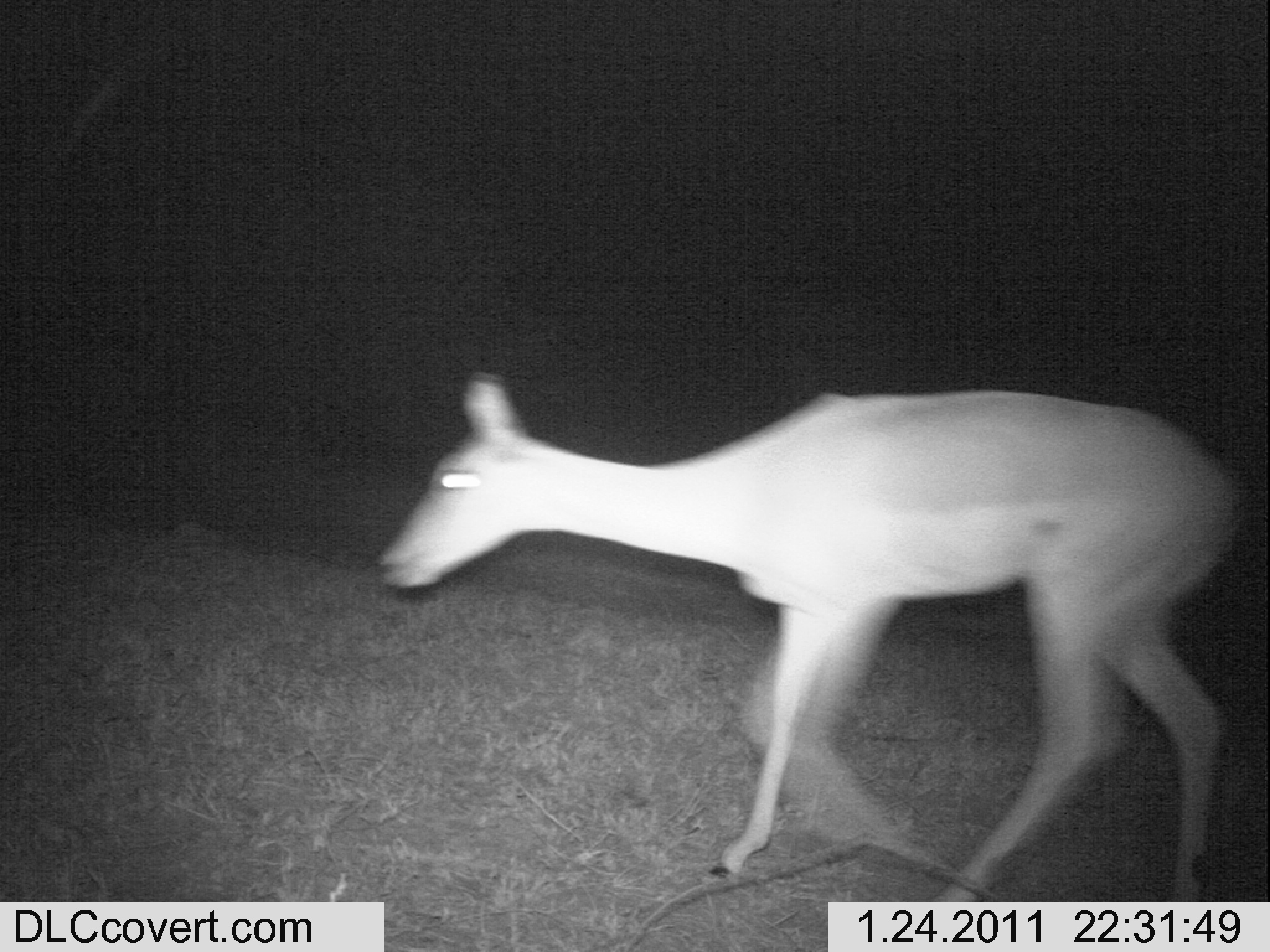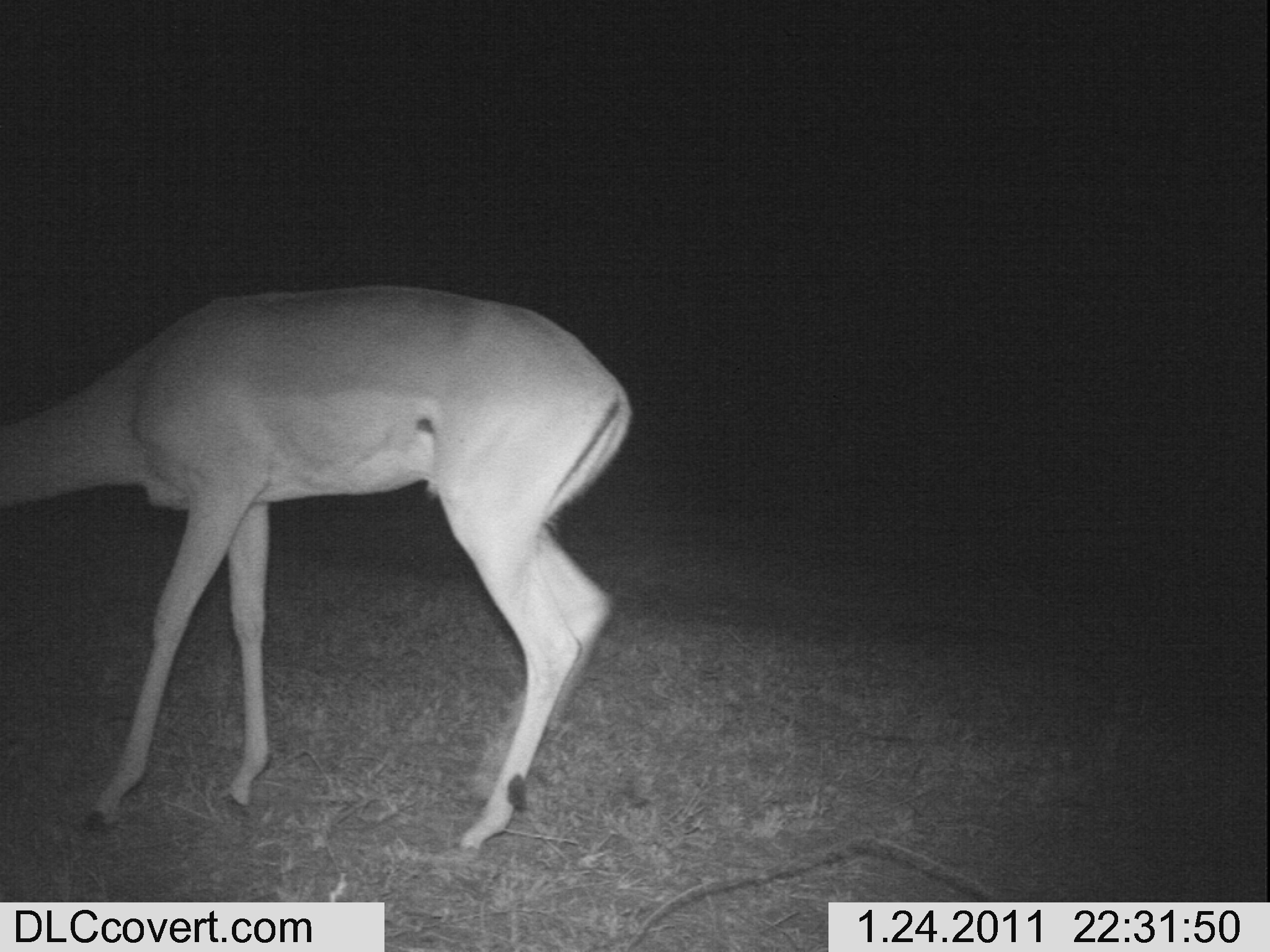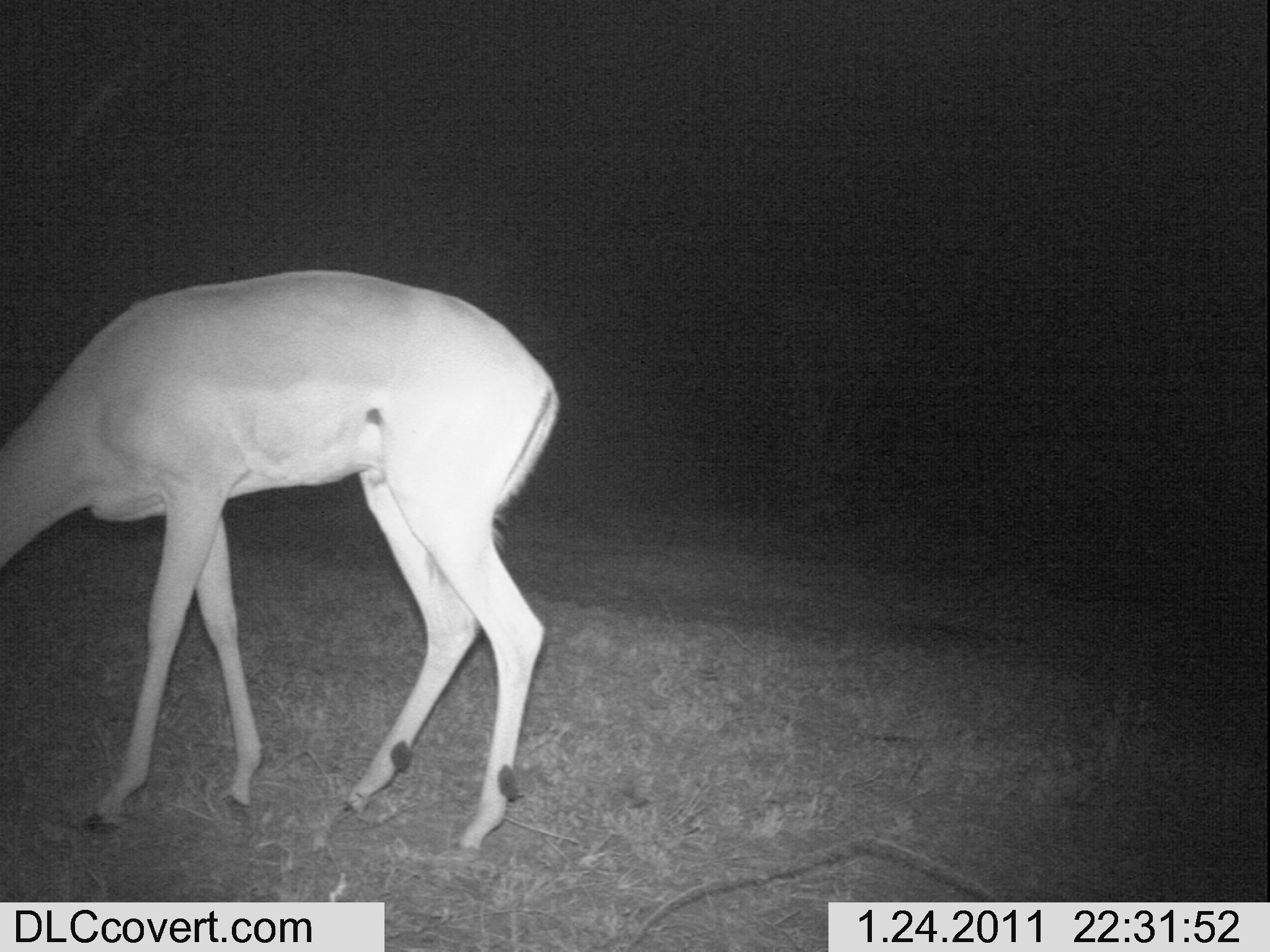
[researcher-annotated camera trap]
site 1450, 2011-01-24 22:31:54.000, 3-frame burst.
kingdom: Animalia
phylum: Chordata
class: Mammalia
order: Artiodactyla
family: Bovidae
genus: Aepyceros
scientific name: Aepyceros melampus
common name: impala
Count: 1.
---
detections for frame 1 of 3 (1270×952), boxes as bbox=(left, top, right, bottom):
aepyceros melampus: bbox=(368, 365, 1254, 901)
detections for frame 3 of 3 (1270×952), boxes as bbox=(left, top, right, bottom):
aepyceros melampus: bbox=(0, 266, 561, 859)